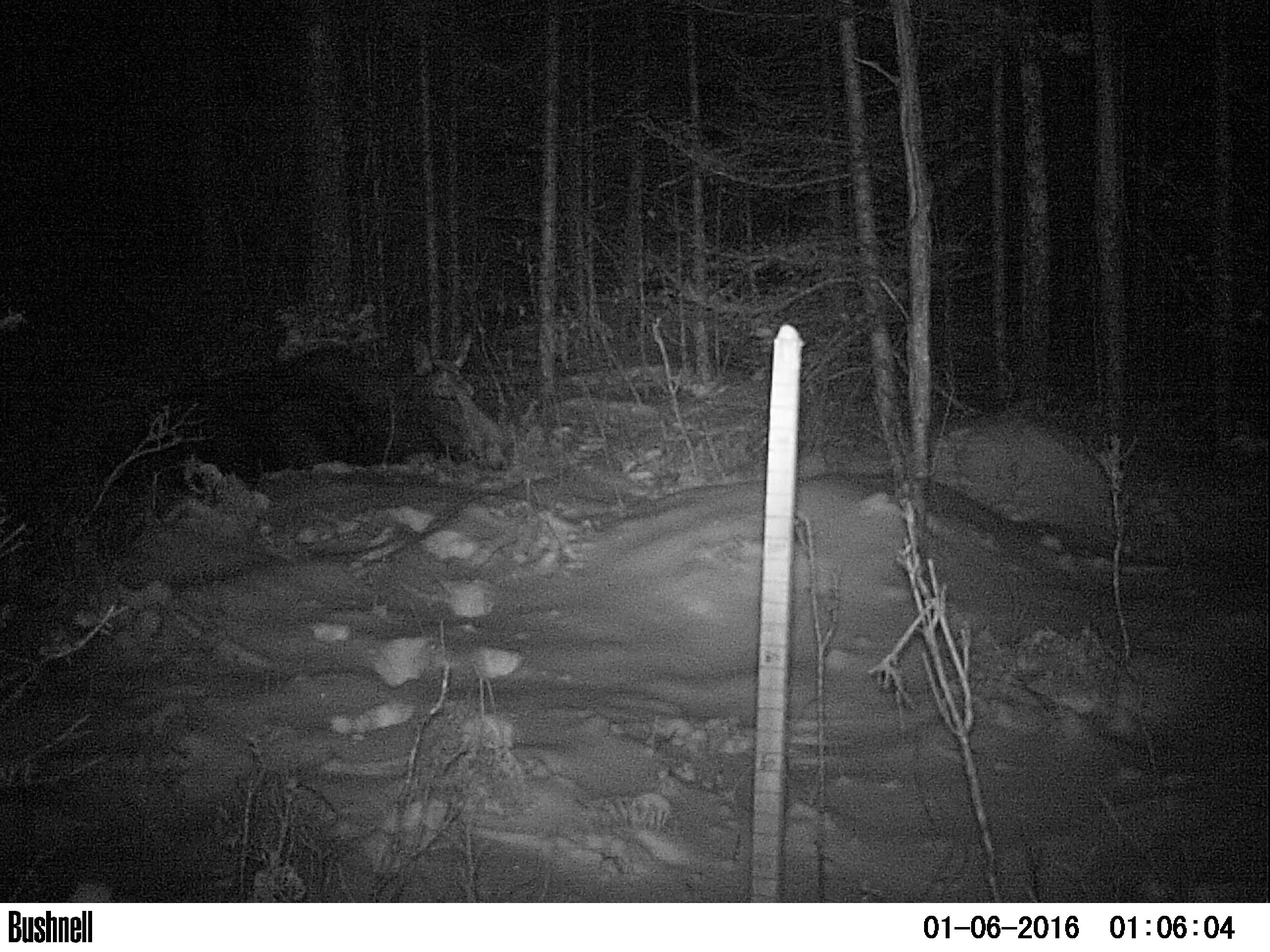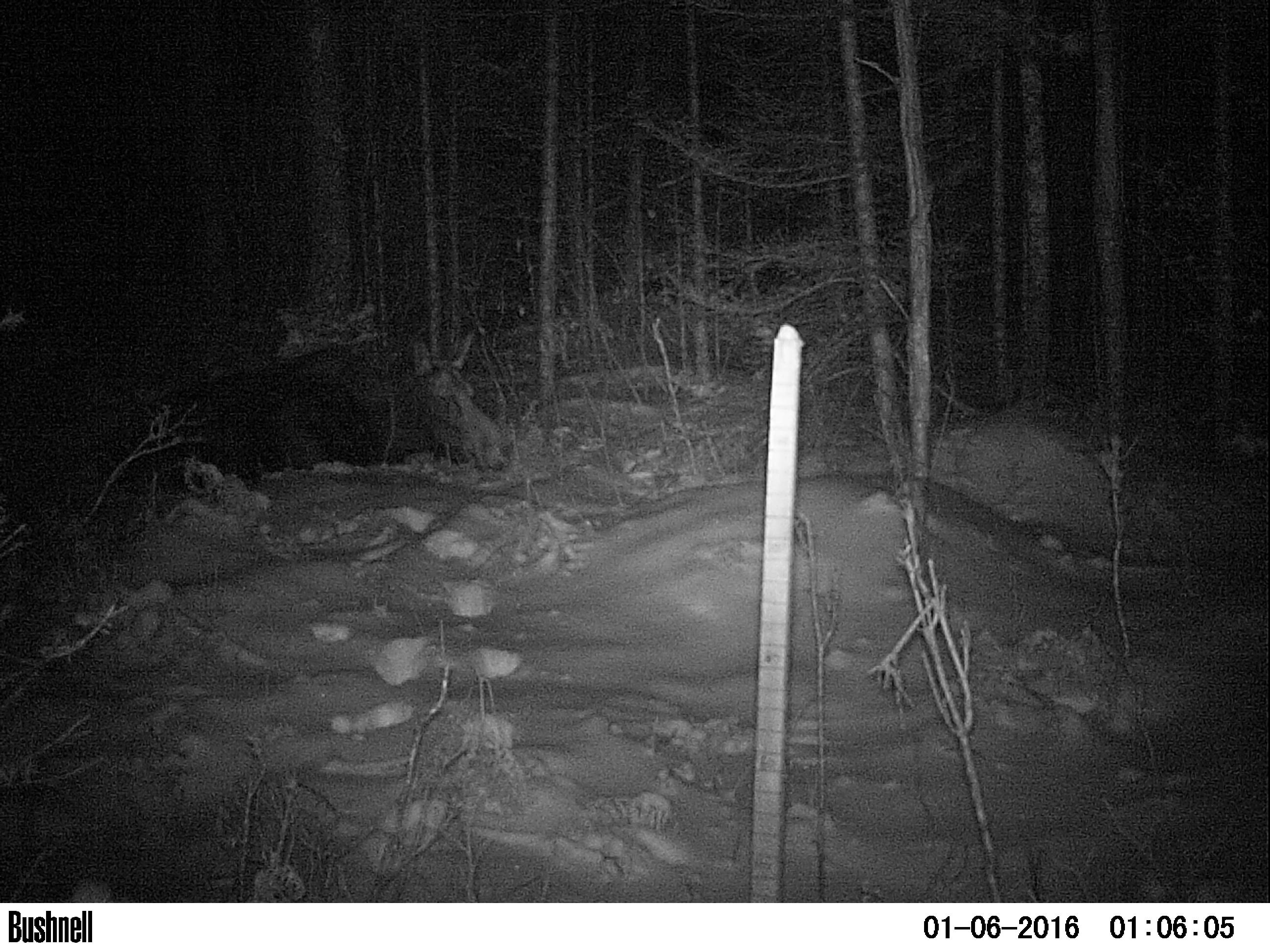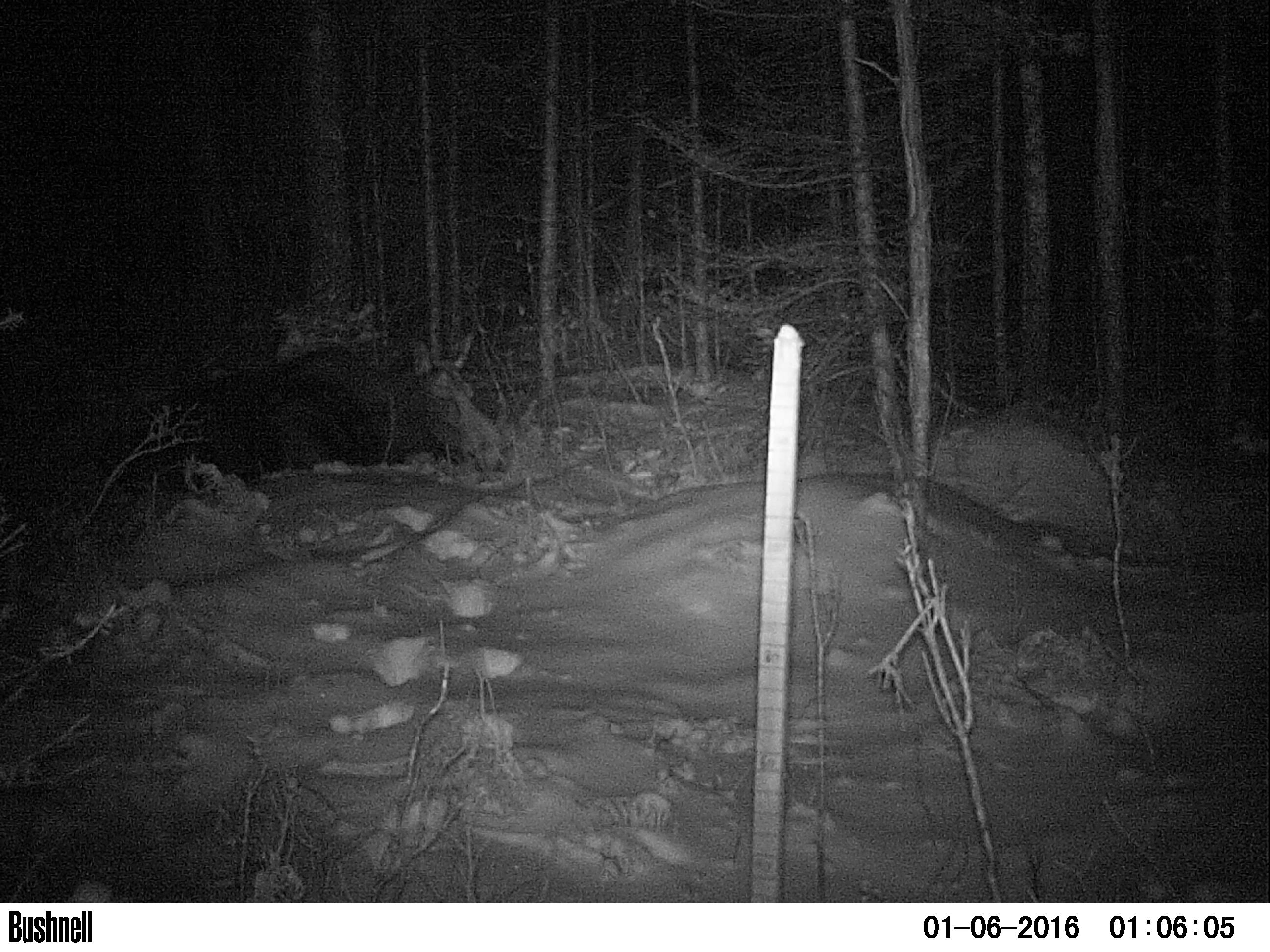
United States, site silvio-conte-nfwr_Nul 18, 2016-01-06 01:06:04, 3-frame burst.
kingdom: Animalia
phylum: Chordata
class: Mammalia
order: Artiodactyla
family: Cervidae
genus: Alces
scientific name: Alces alces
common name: moose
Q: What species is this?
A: Moose (Alces alces).